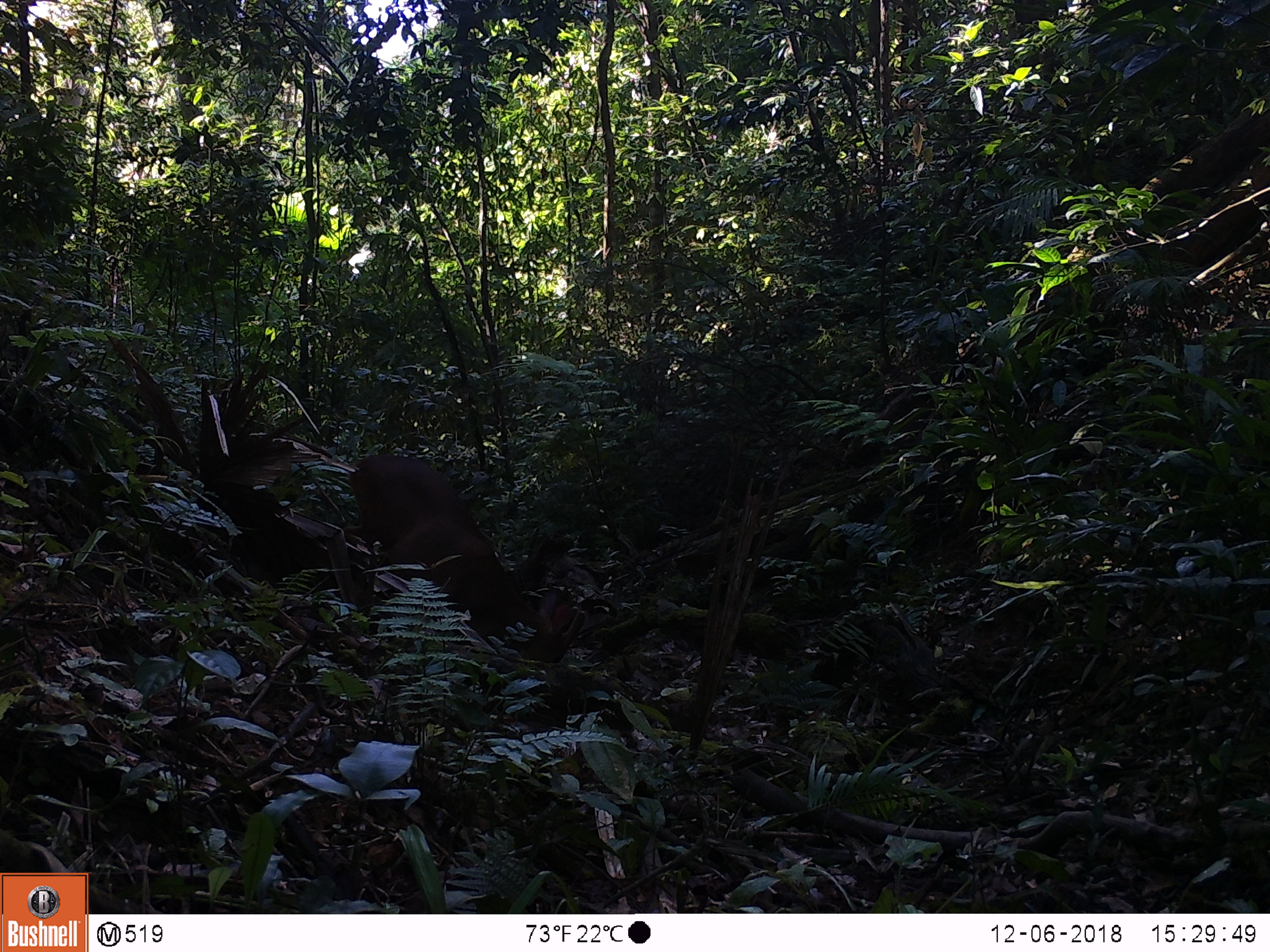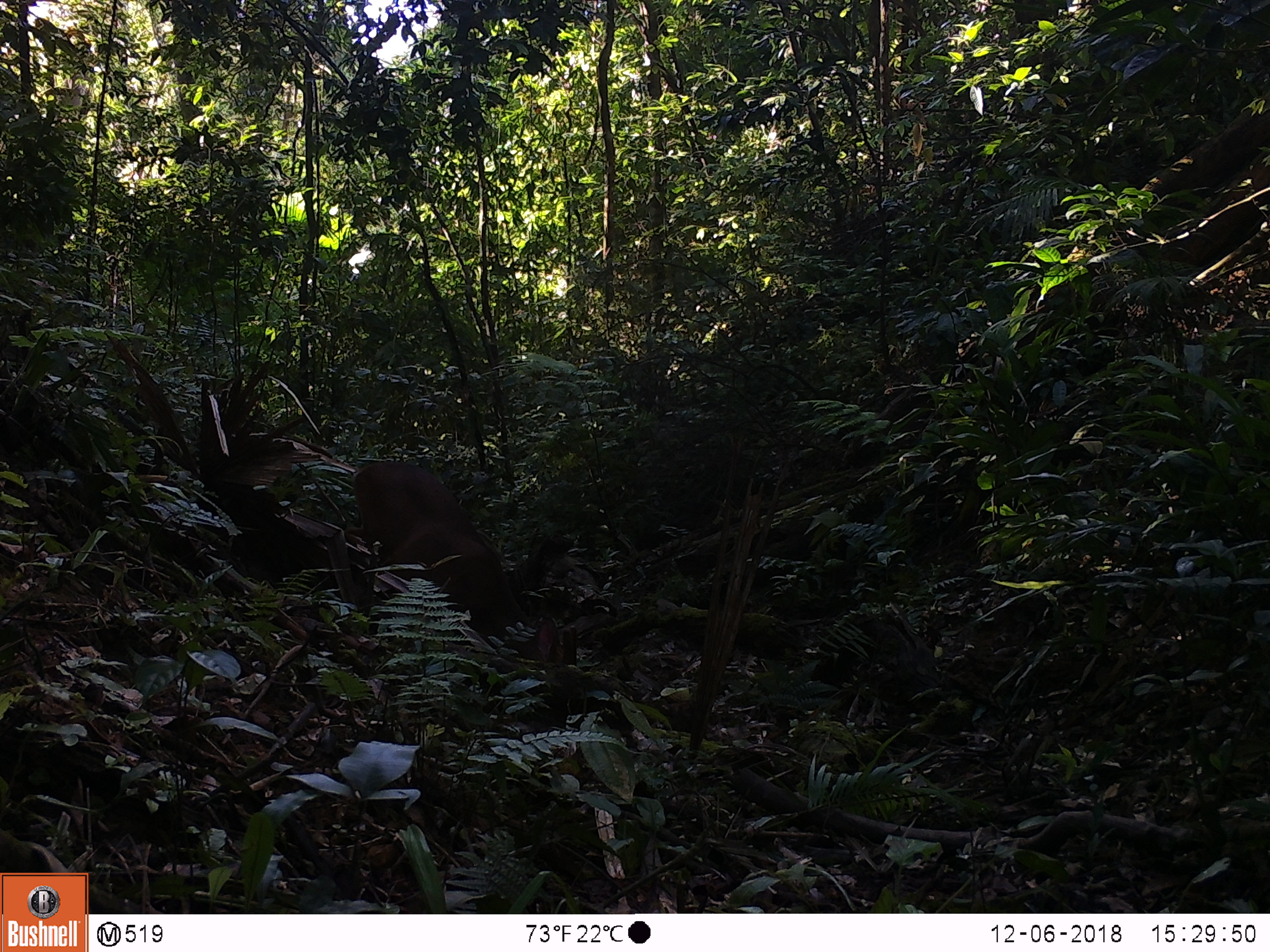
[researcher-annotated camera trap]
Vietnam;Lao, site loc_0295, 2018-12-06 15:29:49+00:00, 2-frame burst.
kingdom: Animalia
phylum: Chordata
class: Mammalia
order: Artiodactyla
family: Cervidae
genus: Muntiacus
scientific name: Muntiacus vuquangensis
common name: large-antlered muntjac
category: large antlered muntjac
Large antlered muntjac (large-antlered muntjac) (Muntiacus vuquangensis). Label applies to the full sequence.